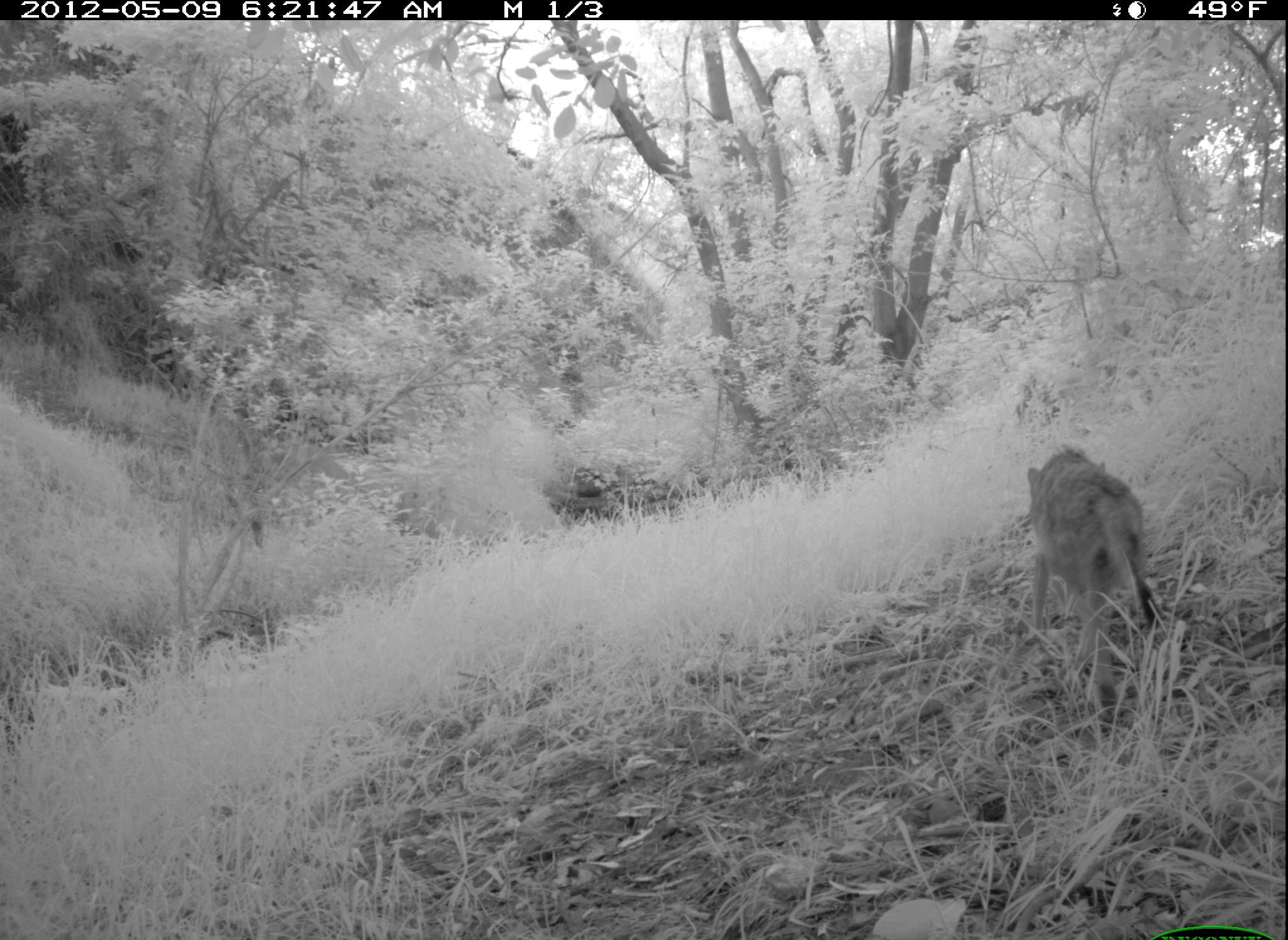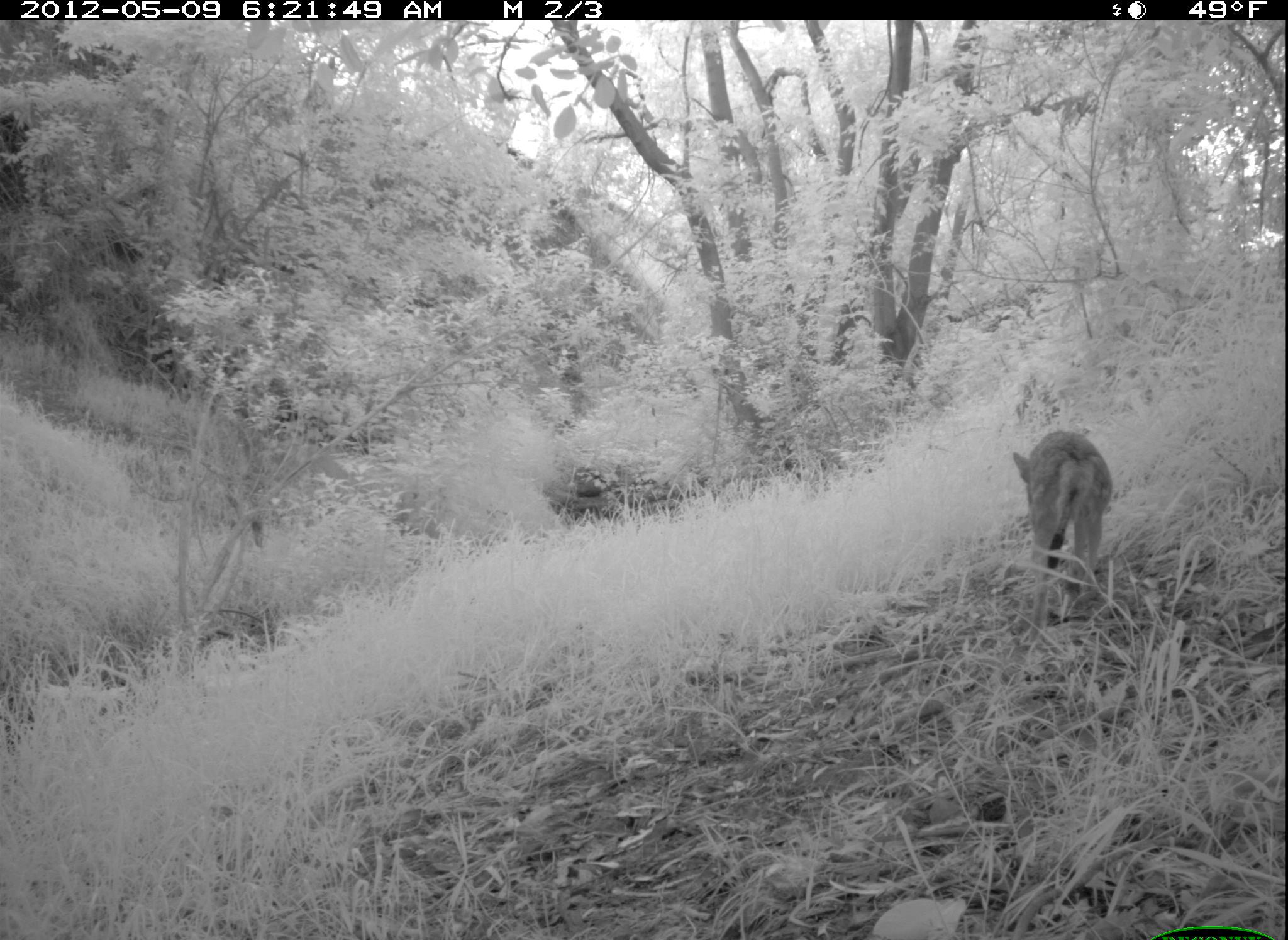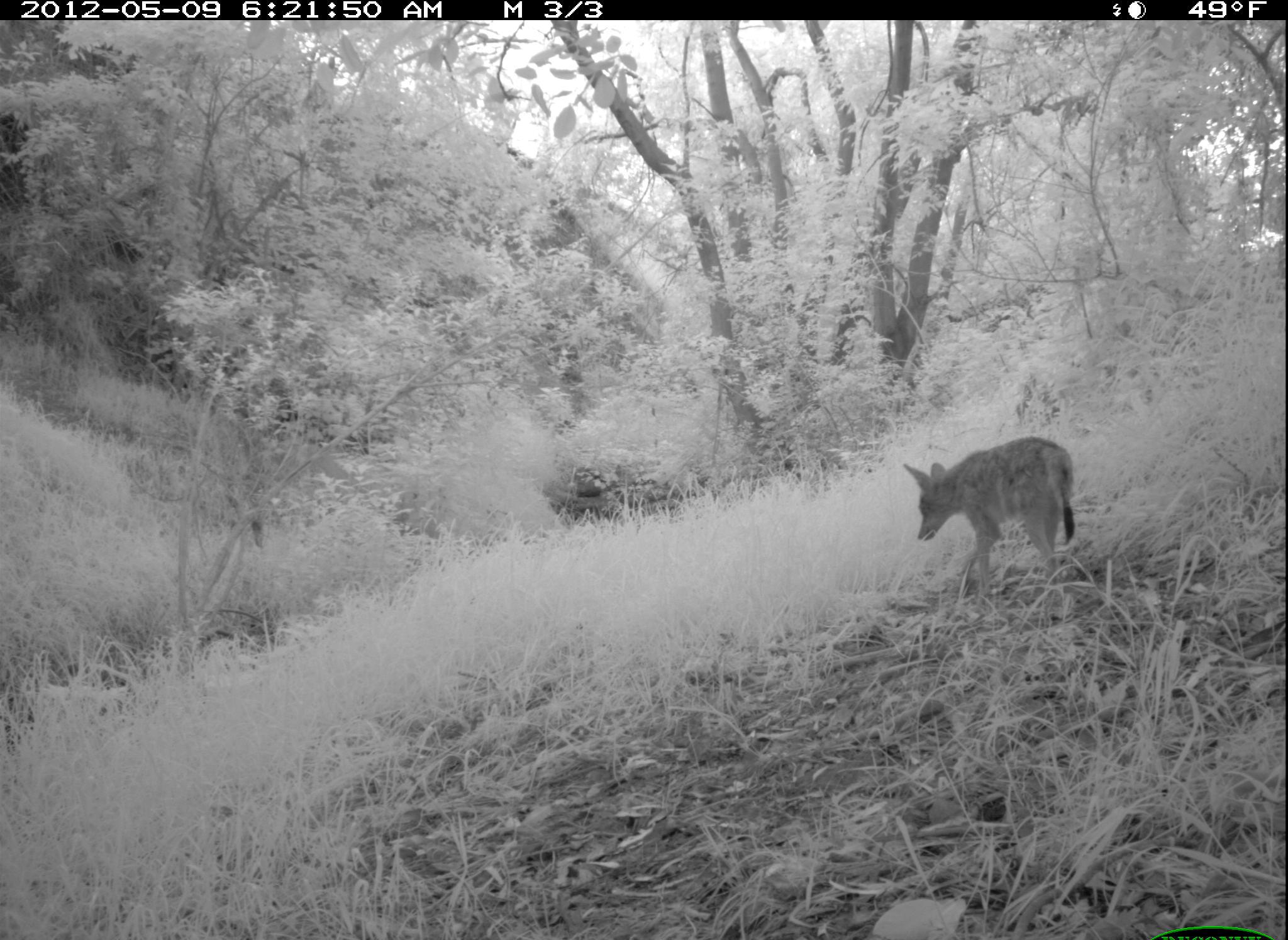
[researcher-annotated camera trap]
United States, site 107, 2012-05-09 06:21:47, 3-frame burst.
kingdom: Animalia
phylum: Chordata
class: Mammalia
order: Carnivora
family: Canidae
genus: Canis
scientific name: Canis latrans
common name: coyote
Coyote (Canis latrans).